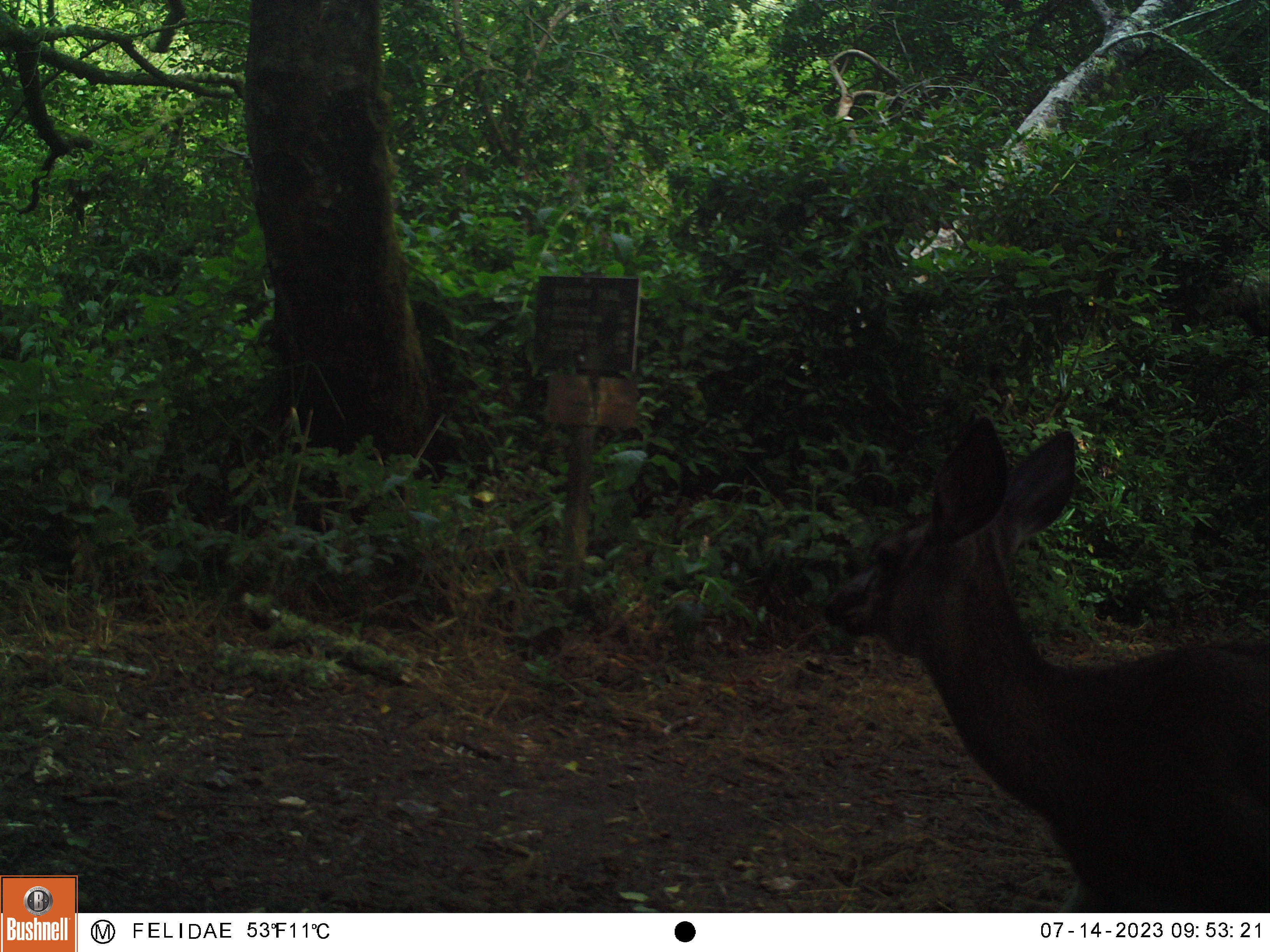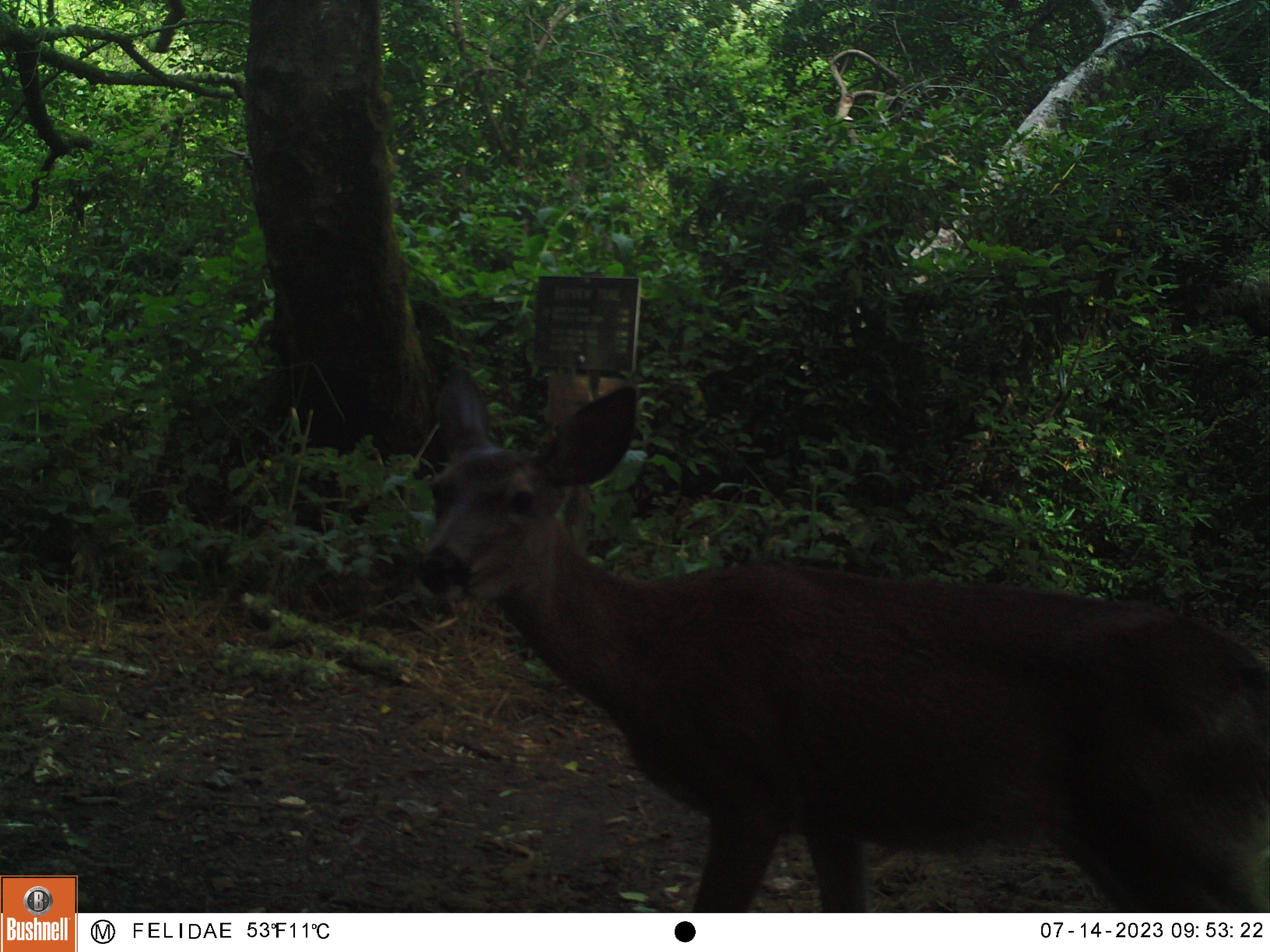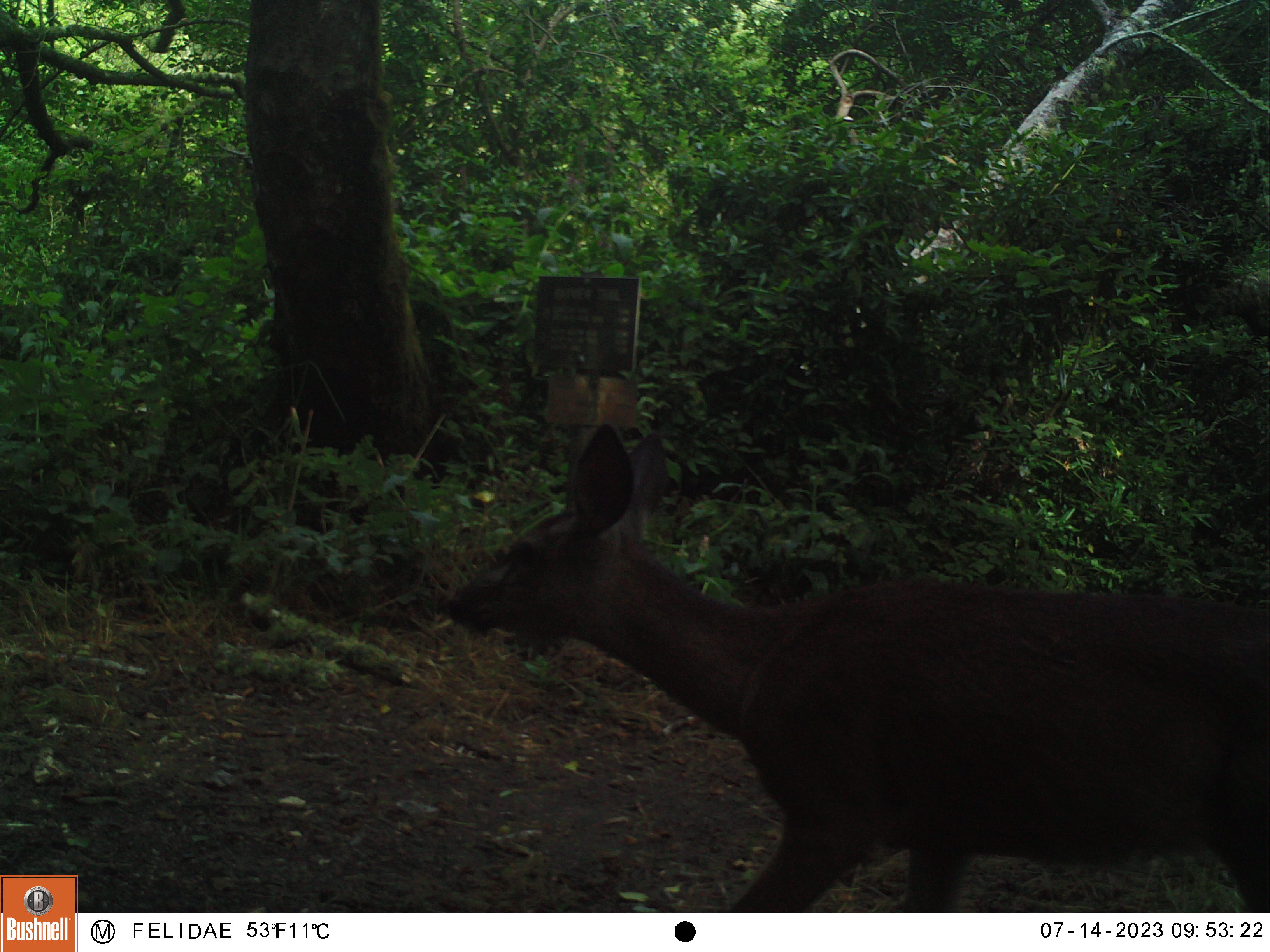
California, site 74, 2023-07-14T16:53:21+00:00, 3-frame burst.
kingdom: Animalia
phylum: Chordata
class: Mammalia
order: Artiodactyla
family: Cervidae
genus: Odocoileus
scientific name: Odocoileus hemionus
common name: mule deer